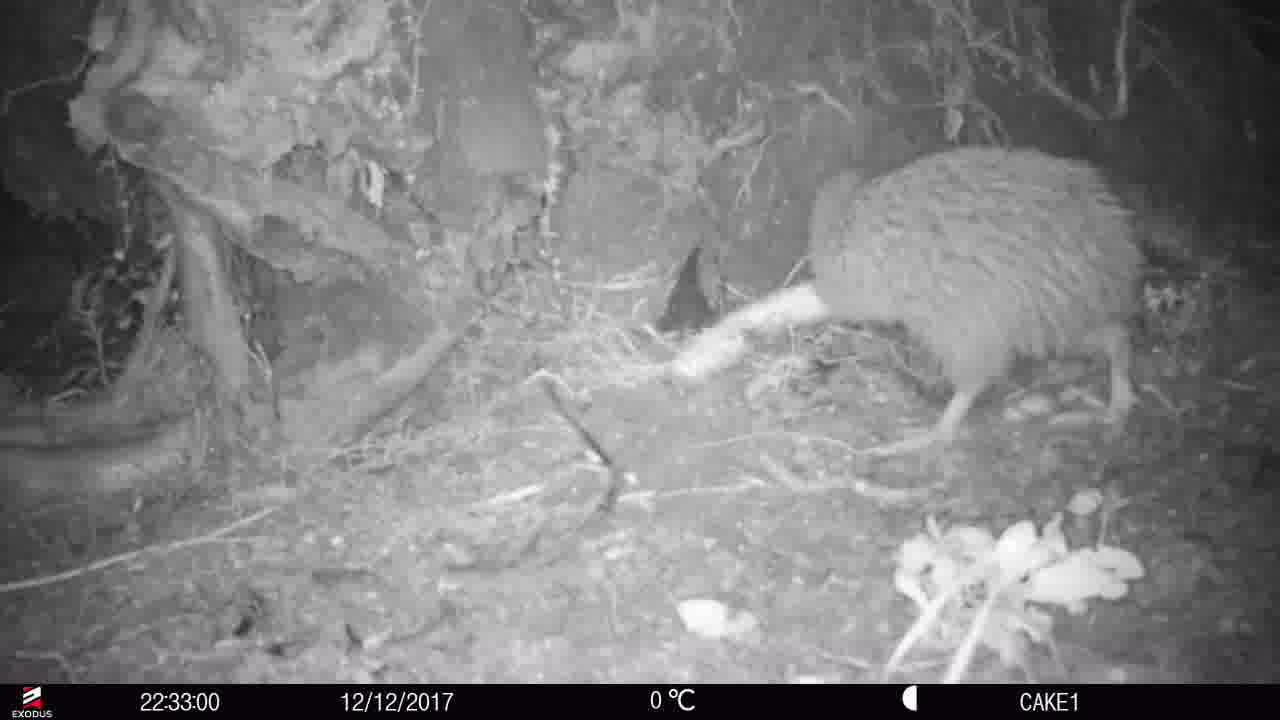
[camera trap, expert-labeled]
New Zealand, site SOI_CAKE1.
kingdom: Animalia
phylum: Chordata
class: Aves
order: Apterygiformes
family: Apterygidae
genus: Apteryx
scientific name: Apteryx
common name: kiwi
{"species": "kiwi (Apteryx)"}